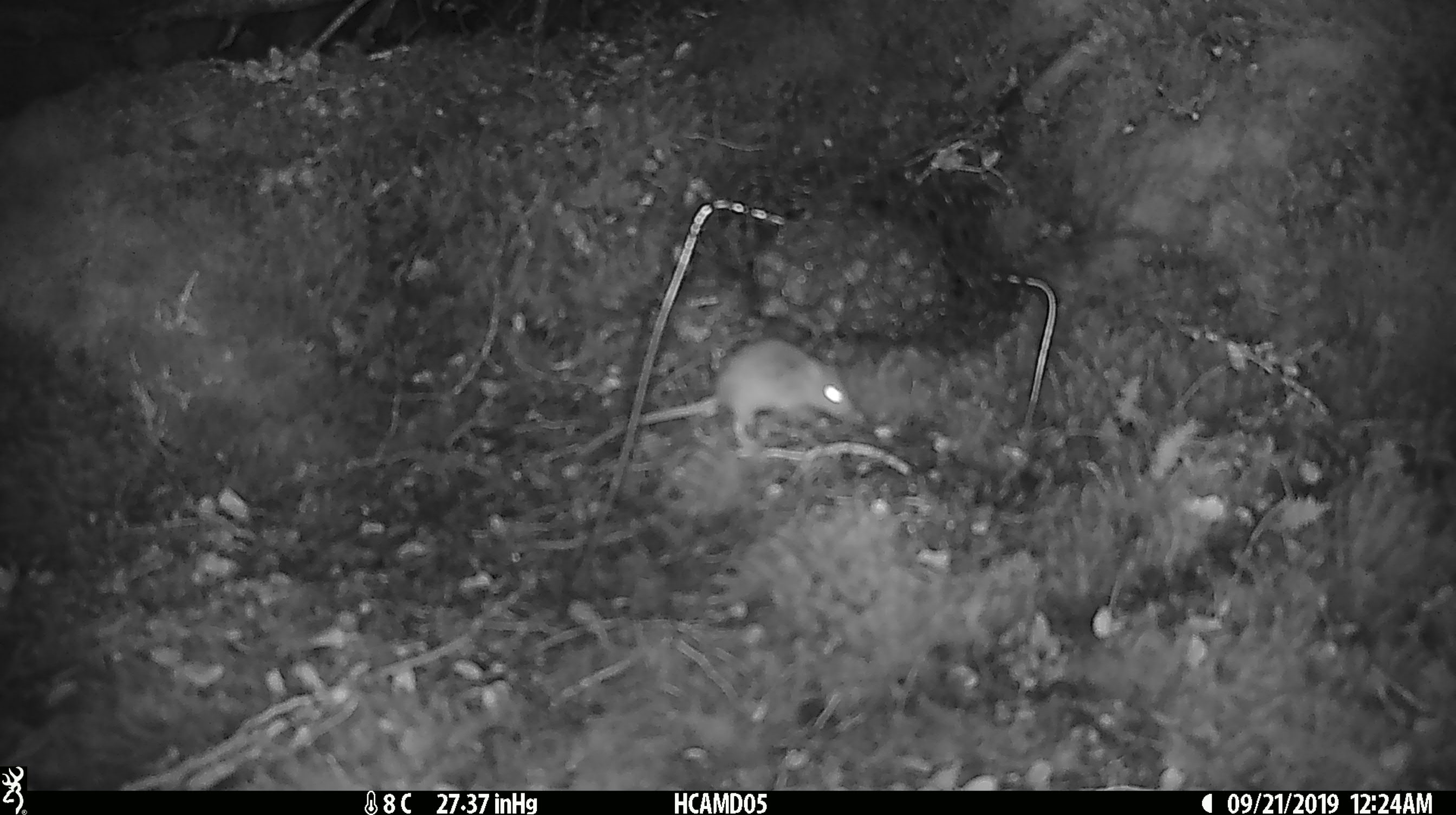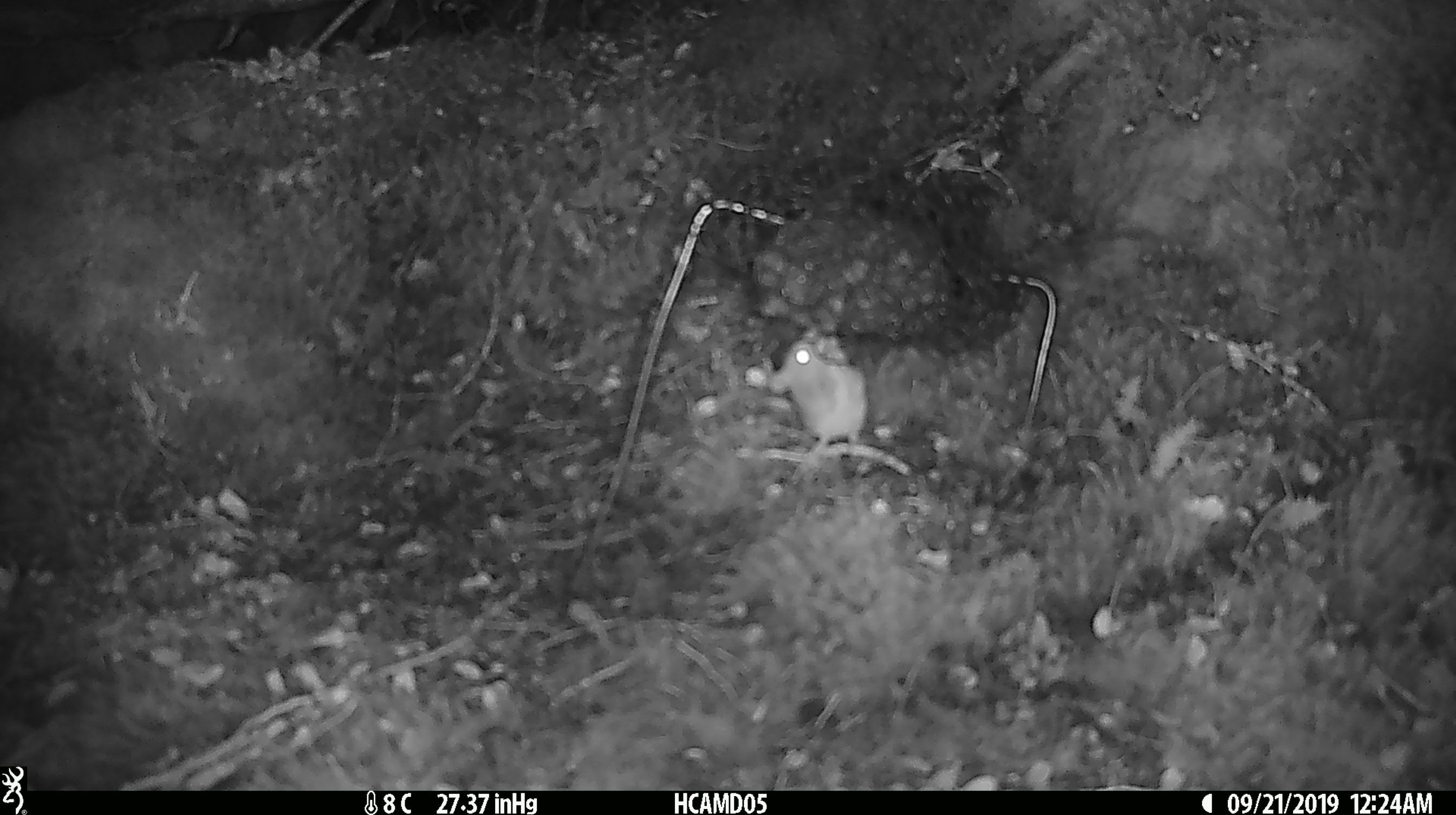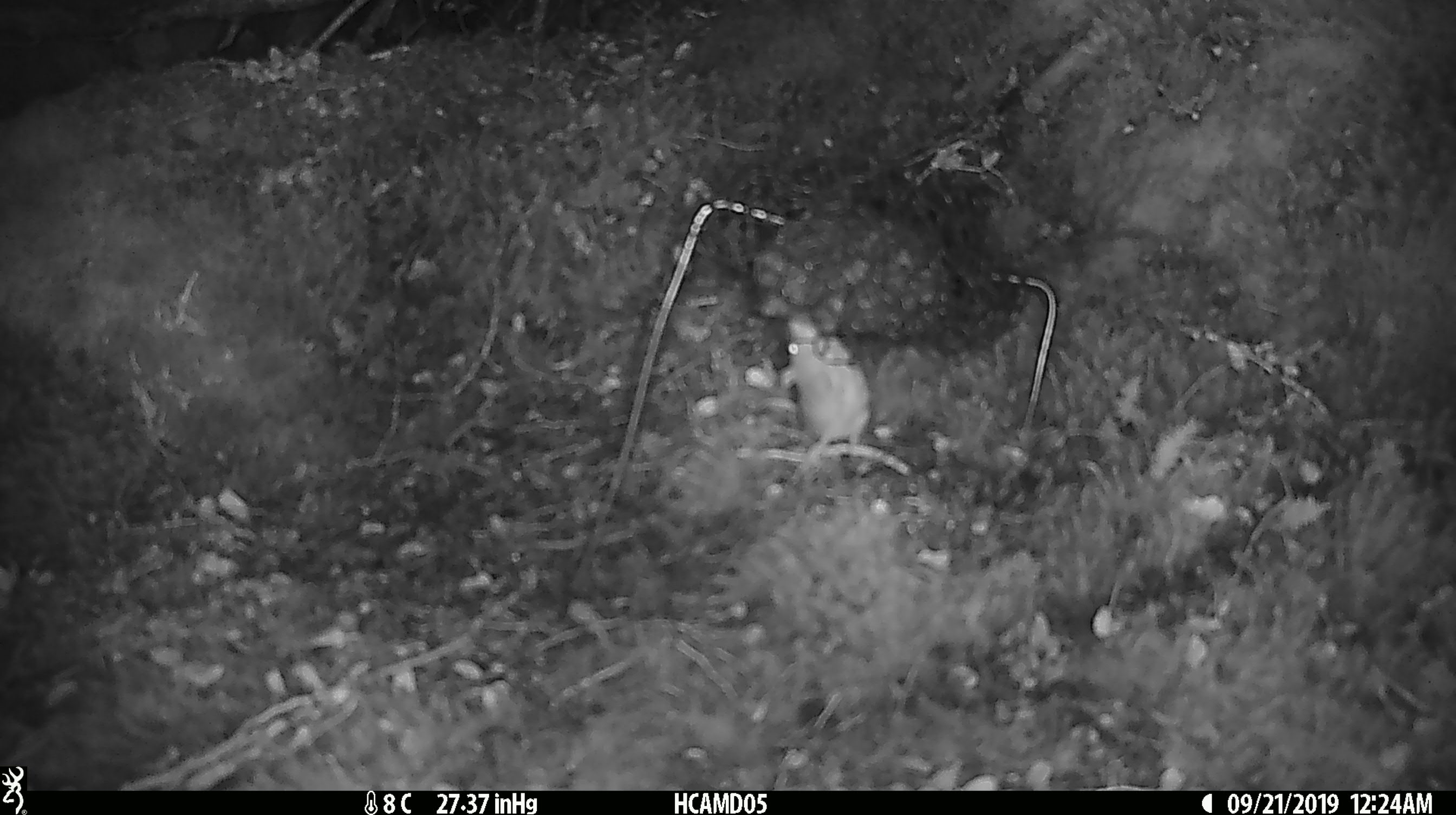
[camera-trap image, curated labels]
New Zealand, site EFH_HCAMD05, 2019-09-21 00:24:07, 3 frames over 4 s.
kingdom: Animalia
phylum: Chordata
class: Mammalia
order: Rodentia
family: Muridae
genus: Mus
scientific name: Mus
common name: mouse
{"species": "mouse (Mus)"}